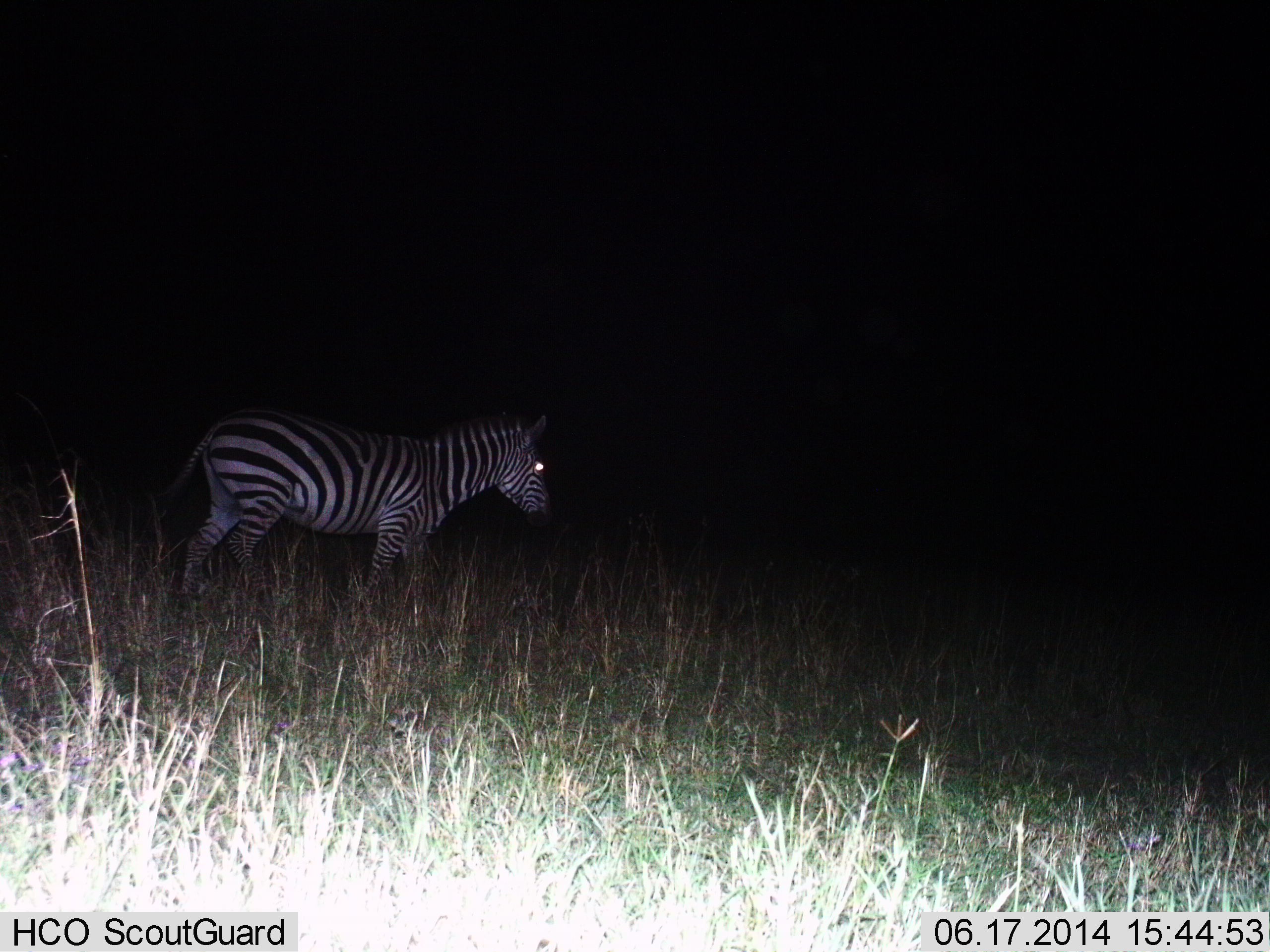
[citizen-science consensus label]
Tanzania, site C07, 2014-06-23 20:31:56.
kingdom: Animalia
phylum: Chordata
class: Mammalia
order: Perissodactyla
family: Equidae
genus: Equus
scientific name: Equus quagga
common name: plains zebra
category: zebra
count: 1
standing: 90%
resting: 0%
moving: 20%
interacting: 0%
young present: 0%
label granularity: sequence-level